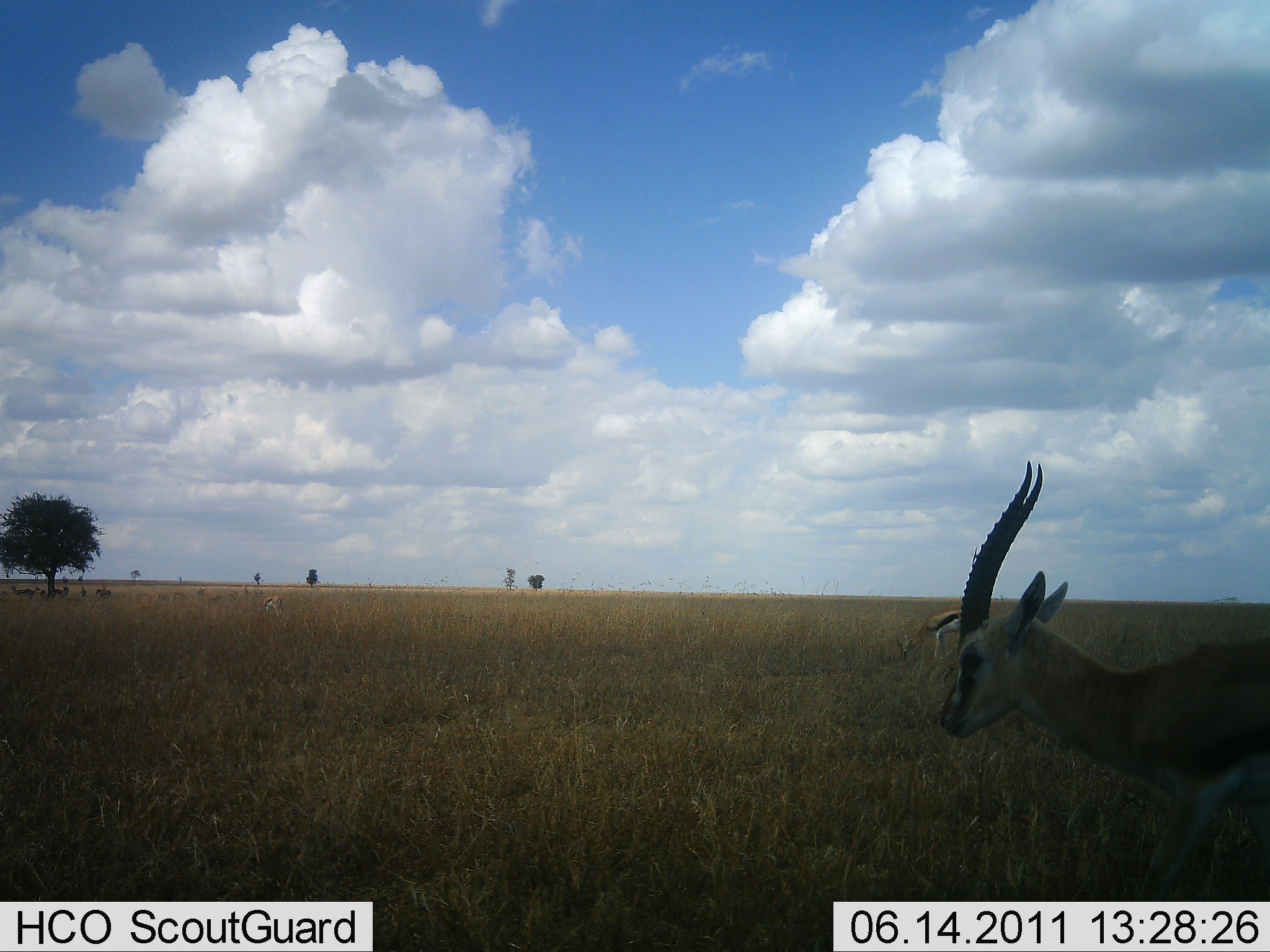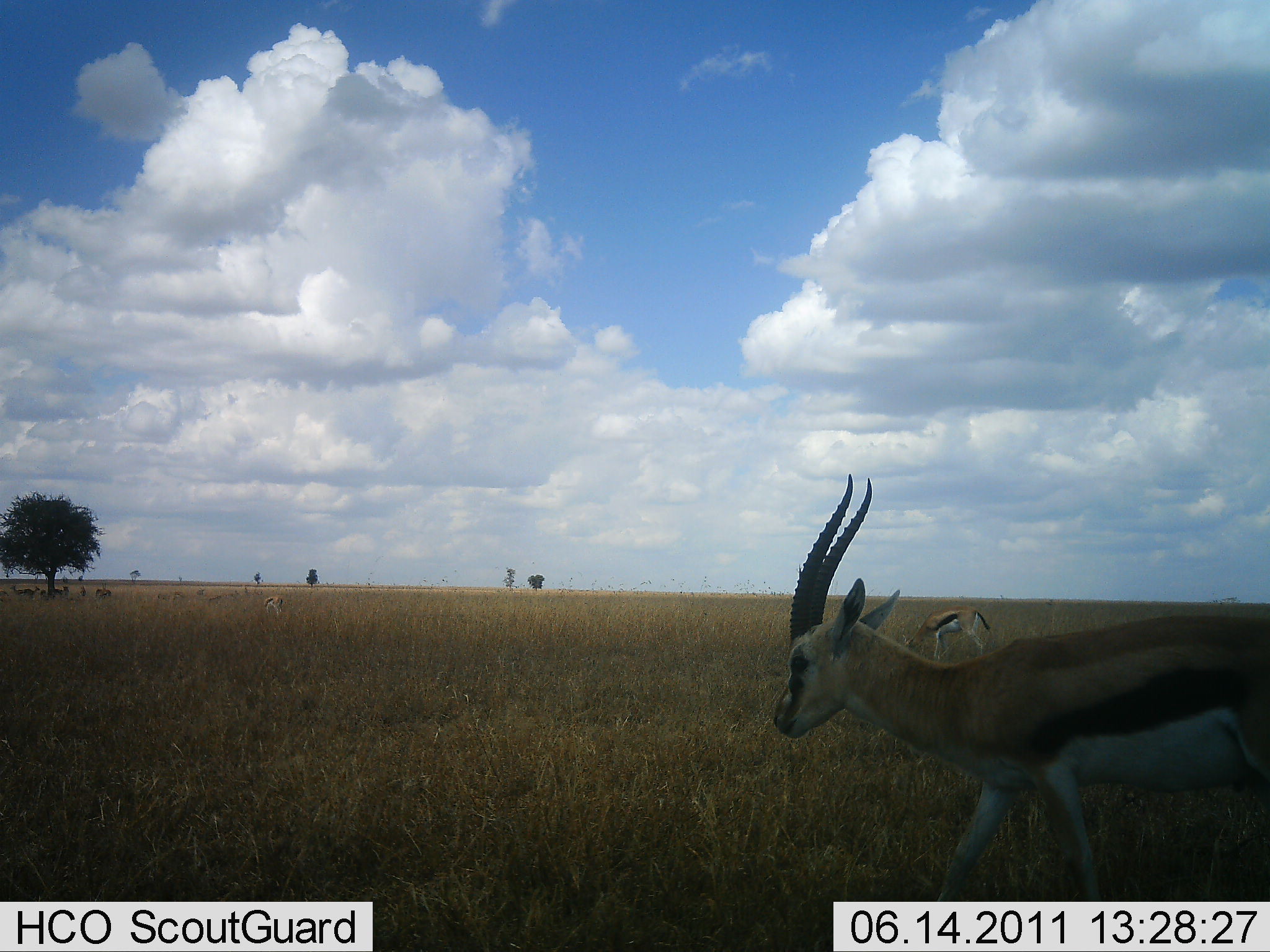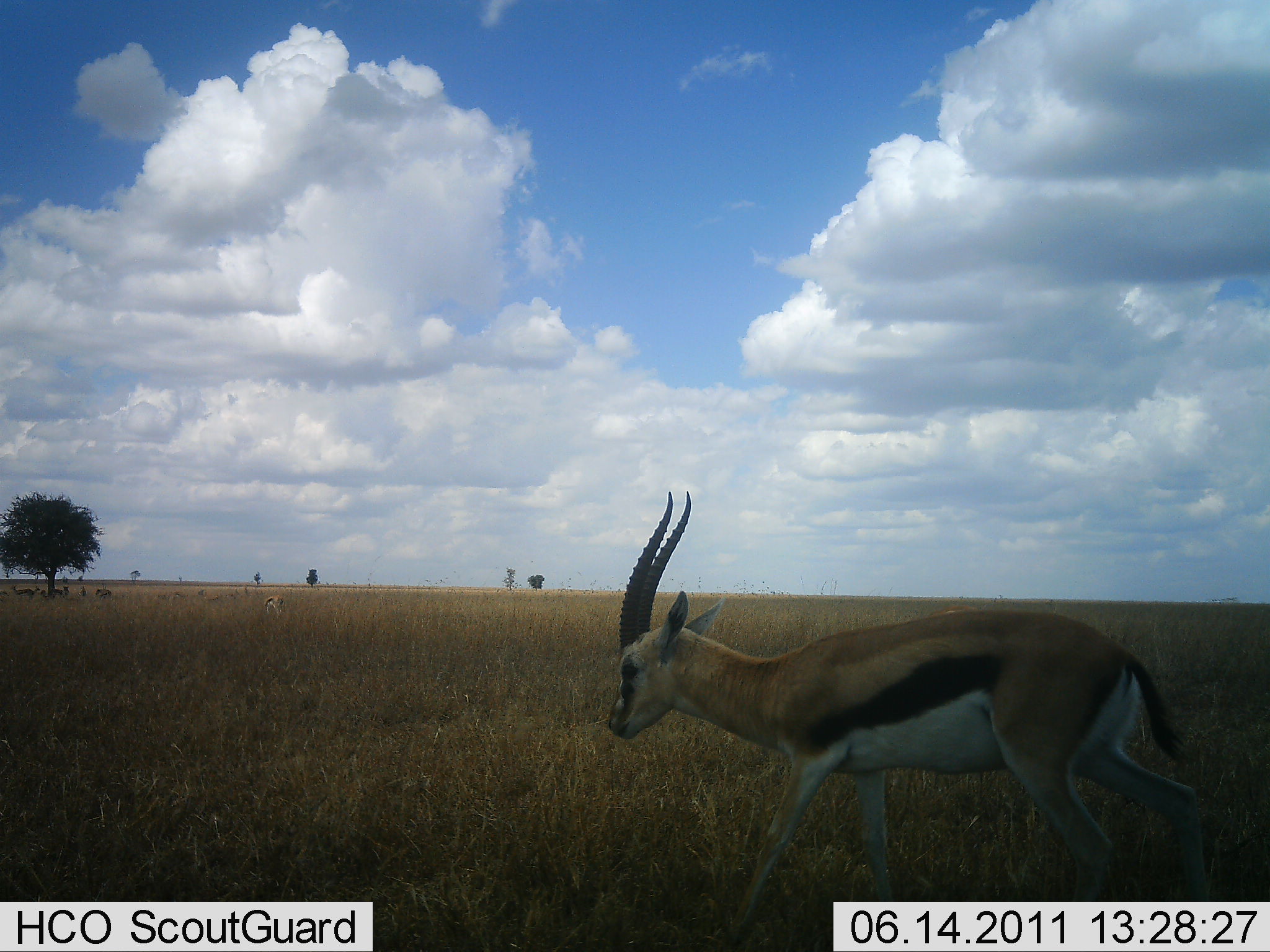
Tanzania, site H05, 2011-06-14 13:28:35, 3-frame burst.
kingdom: Animalia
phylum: Chordata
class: Mammalia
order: Artiodactyla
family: Bovidae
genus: Eudorcas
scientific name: Eudorcas thomsonii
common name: thomson's gazelle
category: gazellethomsons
Gazellethomsons (thomson's gazelle) (Eudorcas thomsonii), count 2. Behavior (volunteer vote fractions): standing 27%, resting 18%, moving 100%, interacting 0%. Young present (vote fraction): 0%. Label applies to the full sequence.